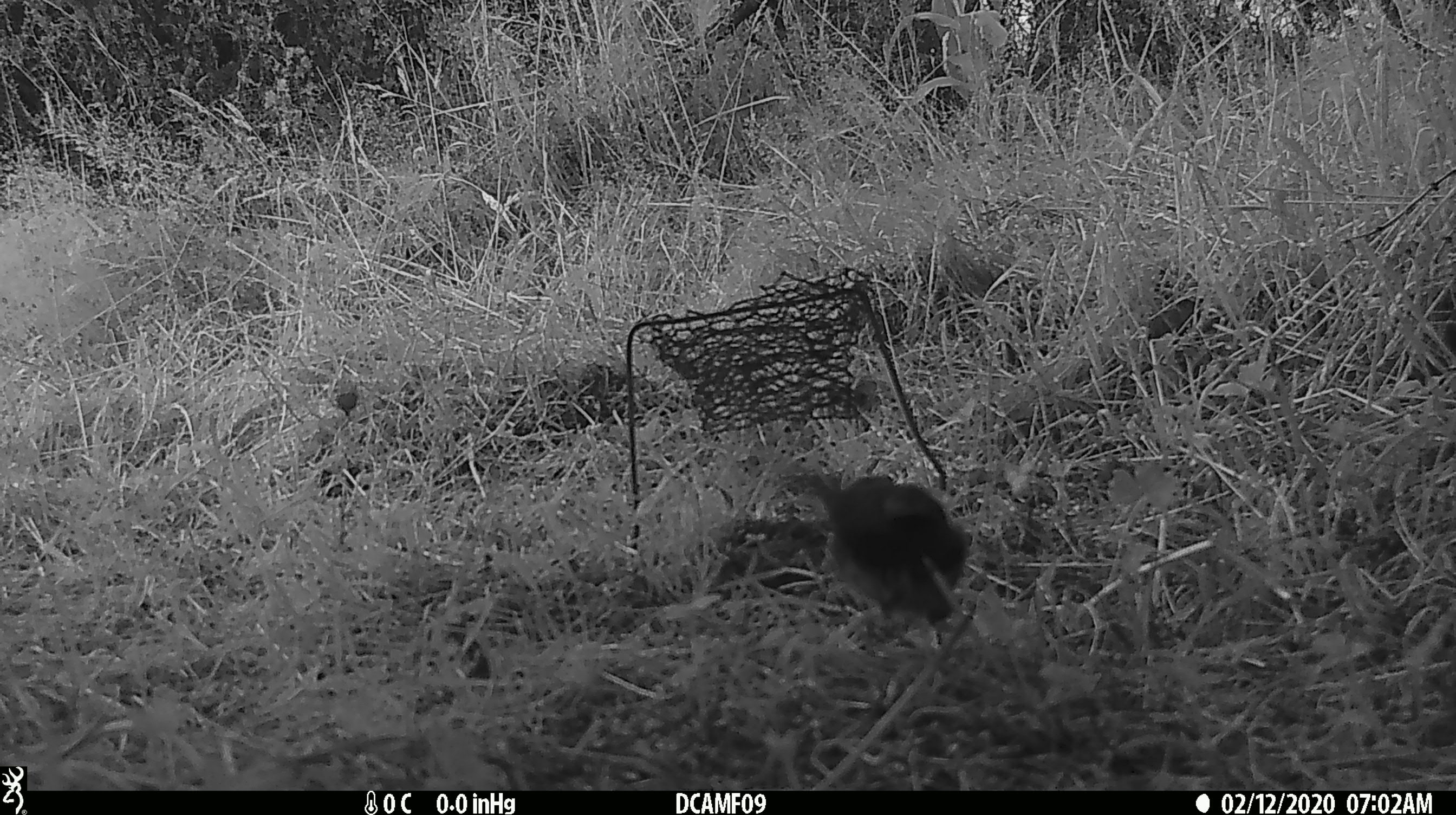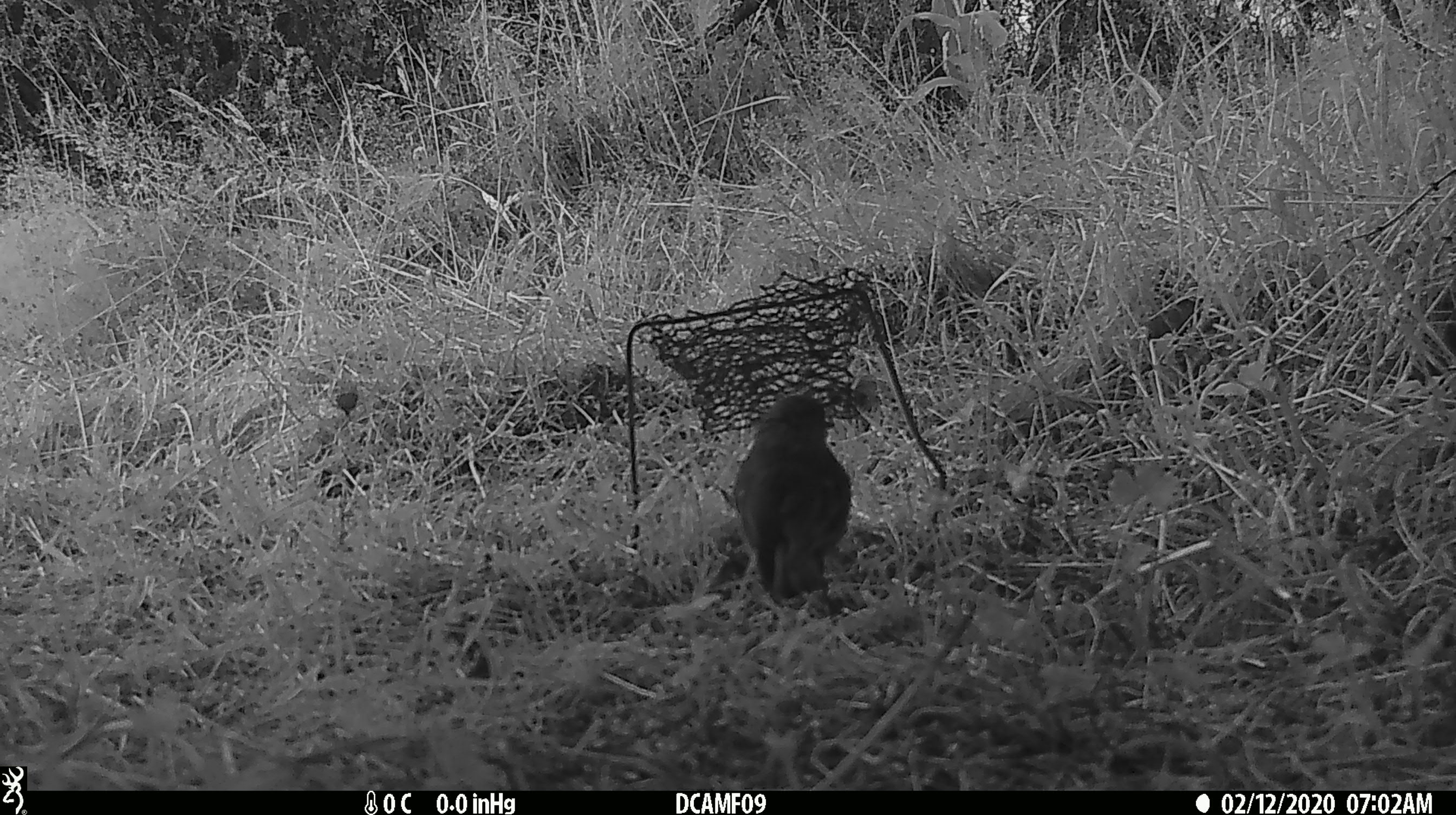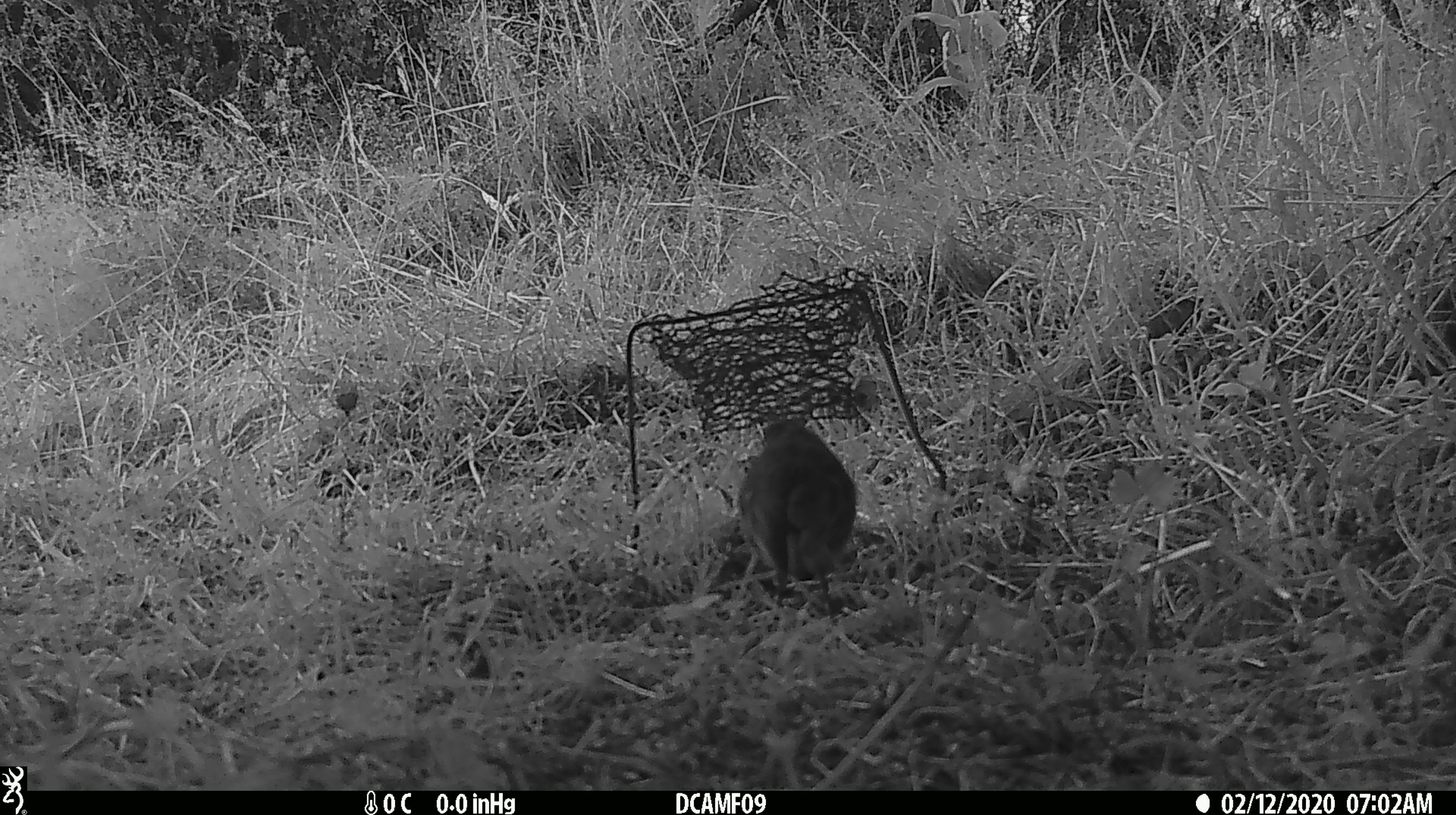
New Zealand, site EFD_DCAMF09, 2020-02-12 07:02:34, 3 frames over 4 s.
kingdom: Animalia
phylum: Chordata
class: Aves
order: Passeriformes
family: Turdidae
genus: Turdus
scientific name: Turdus philomelos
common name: song thrush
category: thrush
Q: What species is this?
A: Thrush (song thrush) (Turdus philomelos).